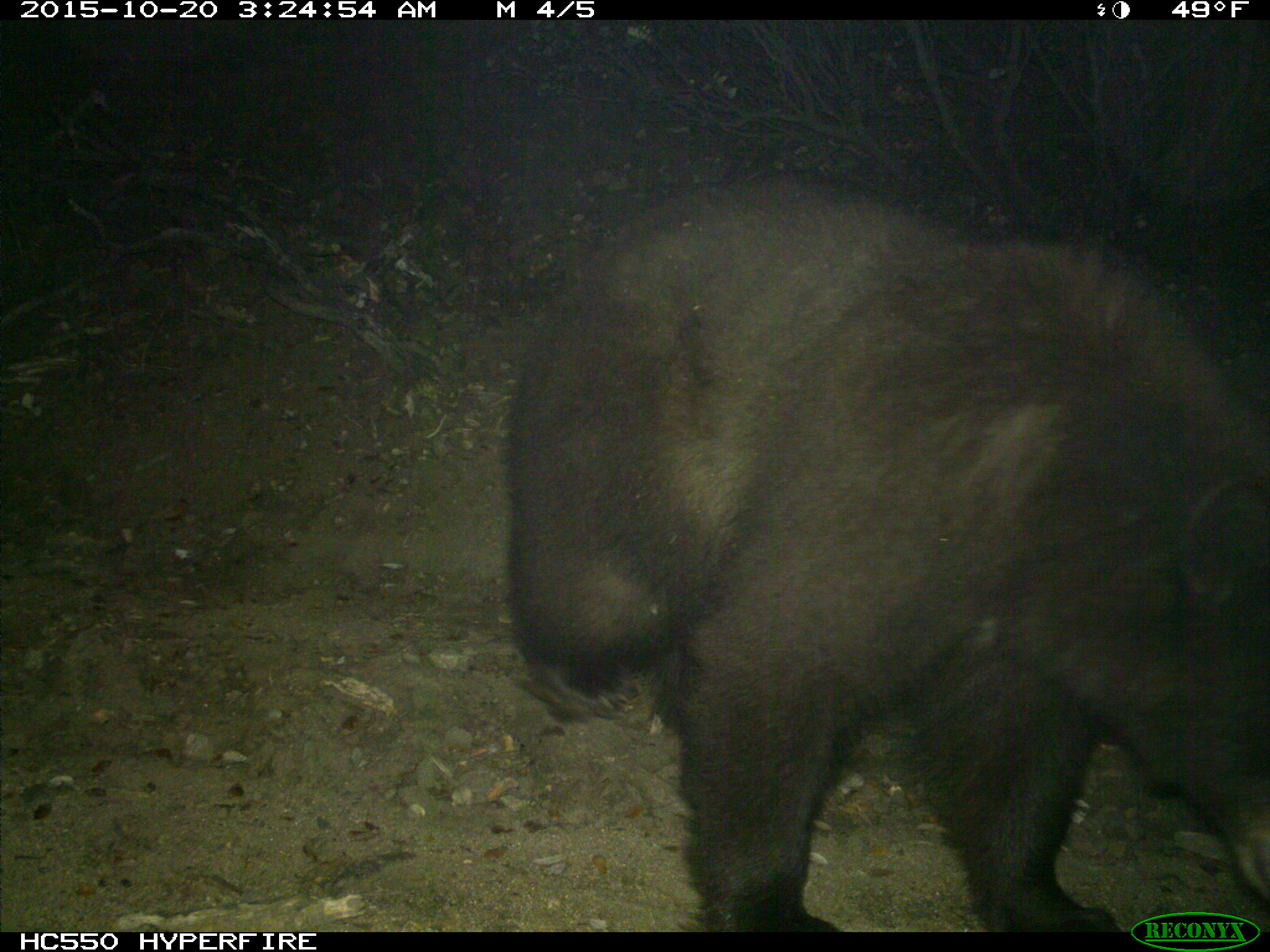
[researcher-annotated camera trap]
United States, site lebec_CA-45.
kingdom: Animalia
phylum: Chordata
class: Mammalia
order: Carnivora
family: Ursidae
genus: Ursus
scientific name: Ursus americanus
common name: american black bear